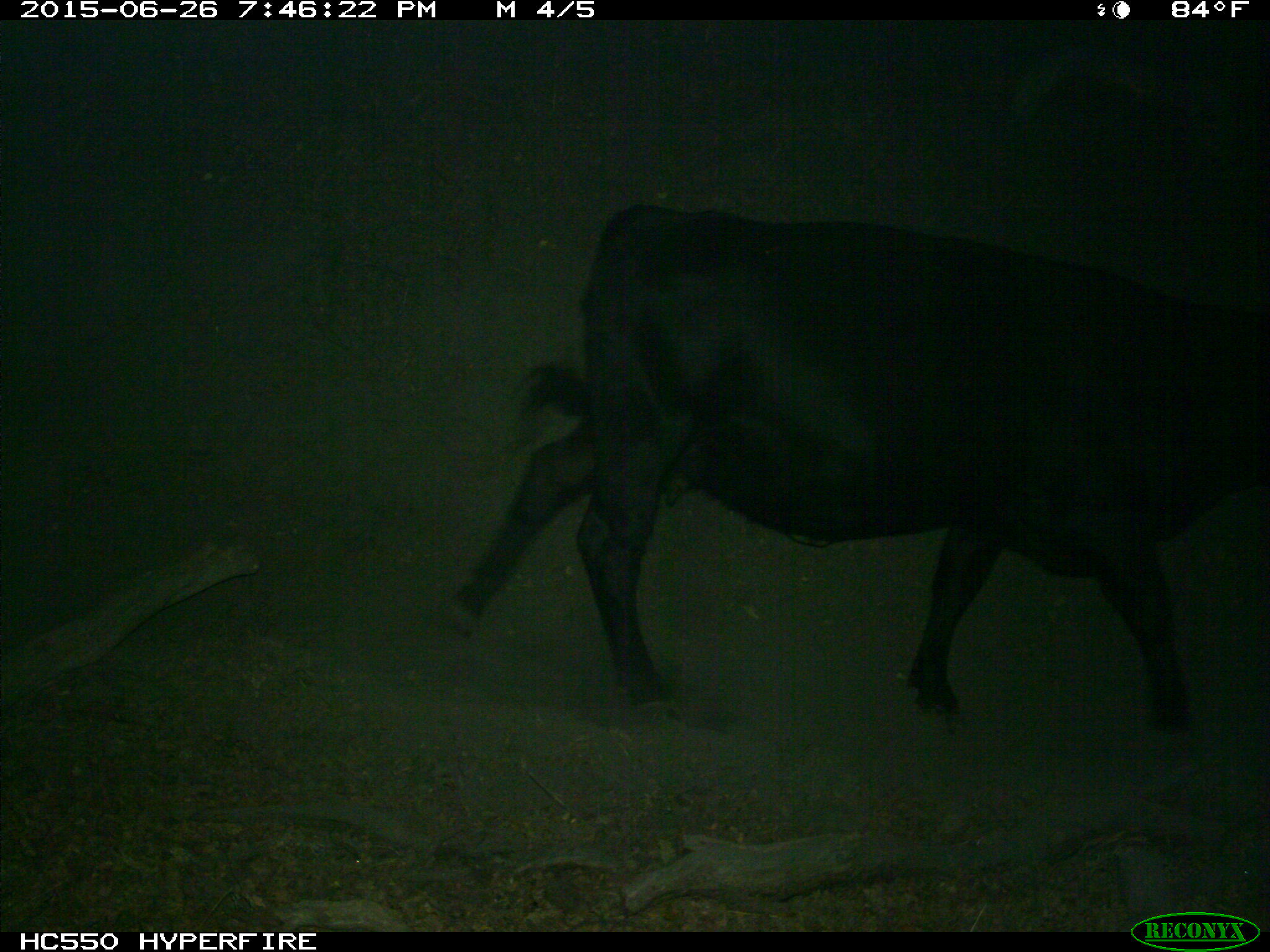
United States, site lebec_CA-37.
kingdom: Animalia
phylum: Chordata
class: Mammalia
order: Artiodactyla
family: Bovidae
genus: Bos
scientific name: Bos taurus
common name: domestic cow